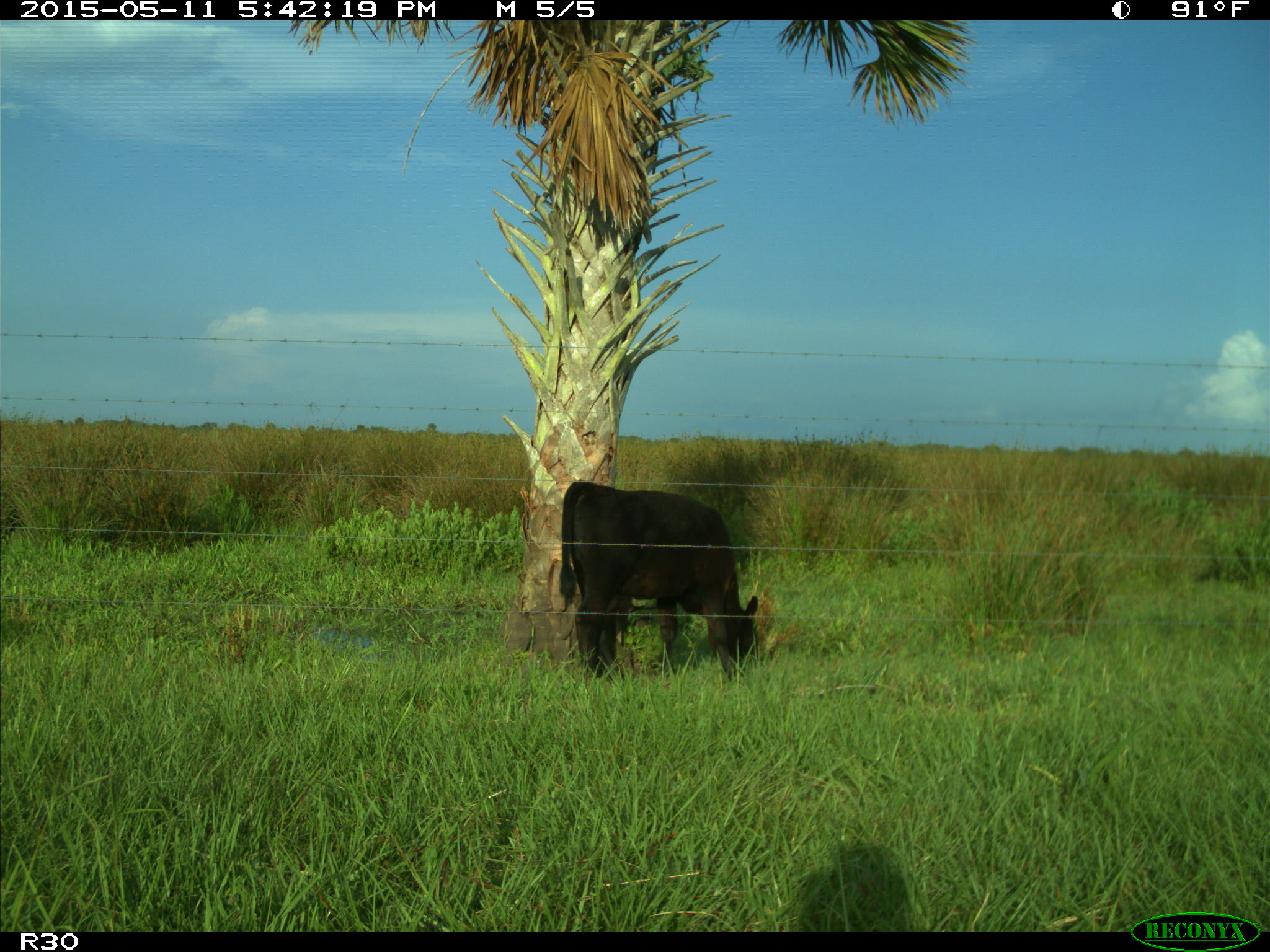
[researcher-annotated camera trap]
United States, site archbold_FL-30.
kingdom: Animalia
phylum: Chordata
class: Mammalia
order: Artiodactyla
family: Bovidae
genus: Bos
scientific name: Bos taurus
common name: domestic cow